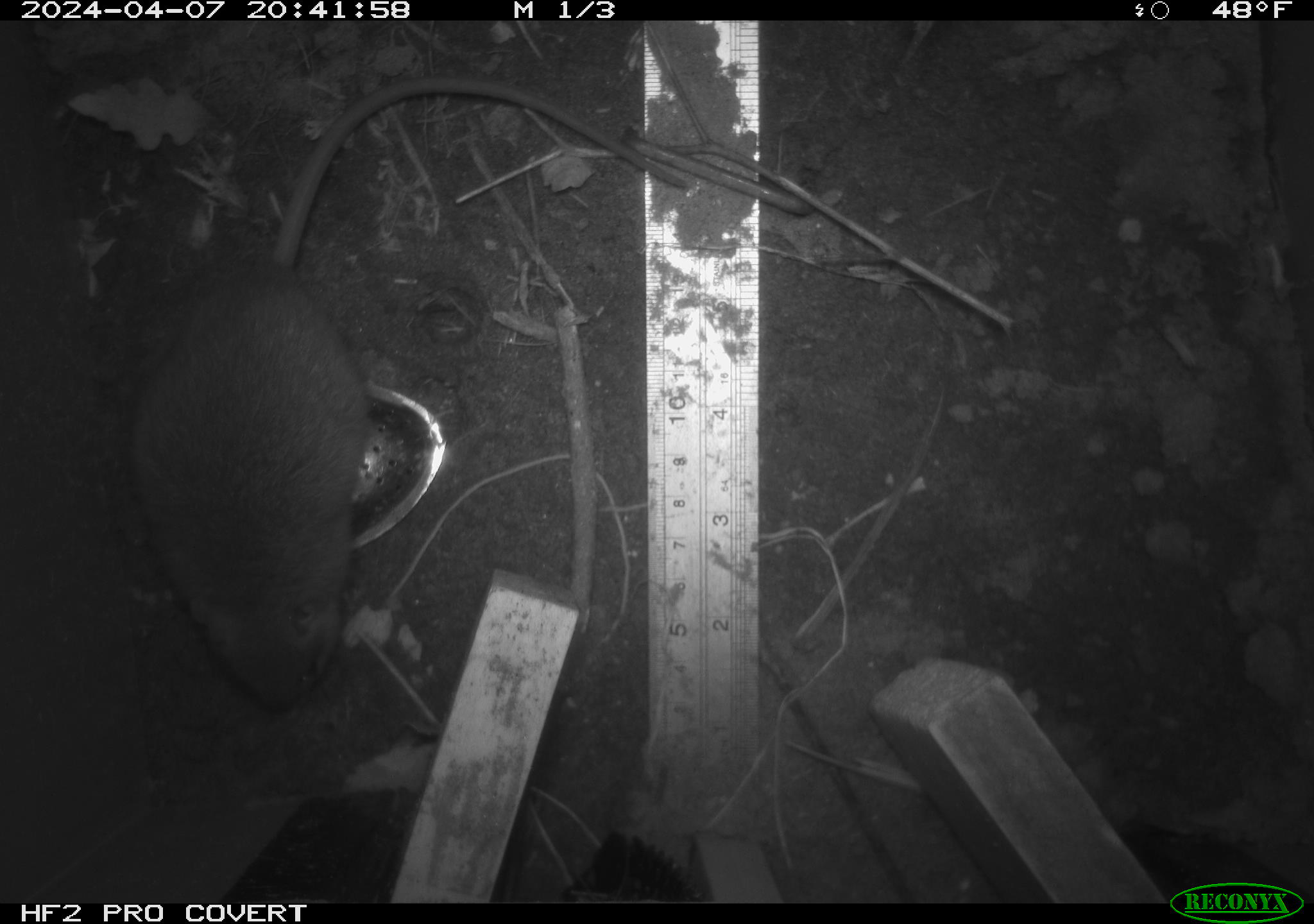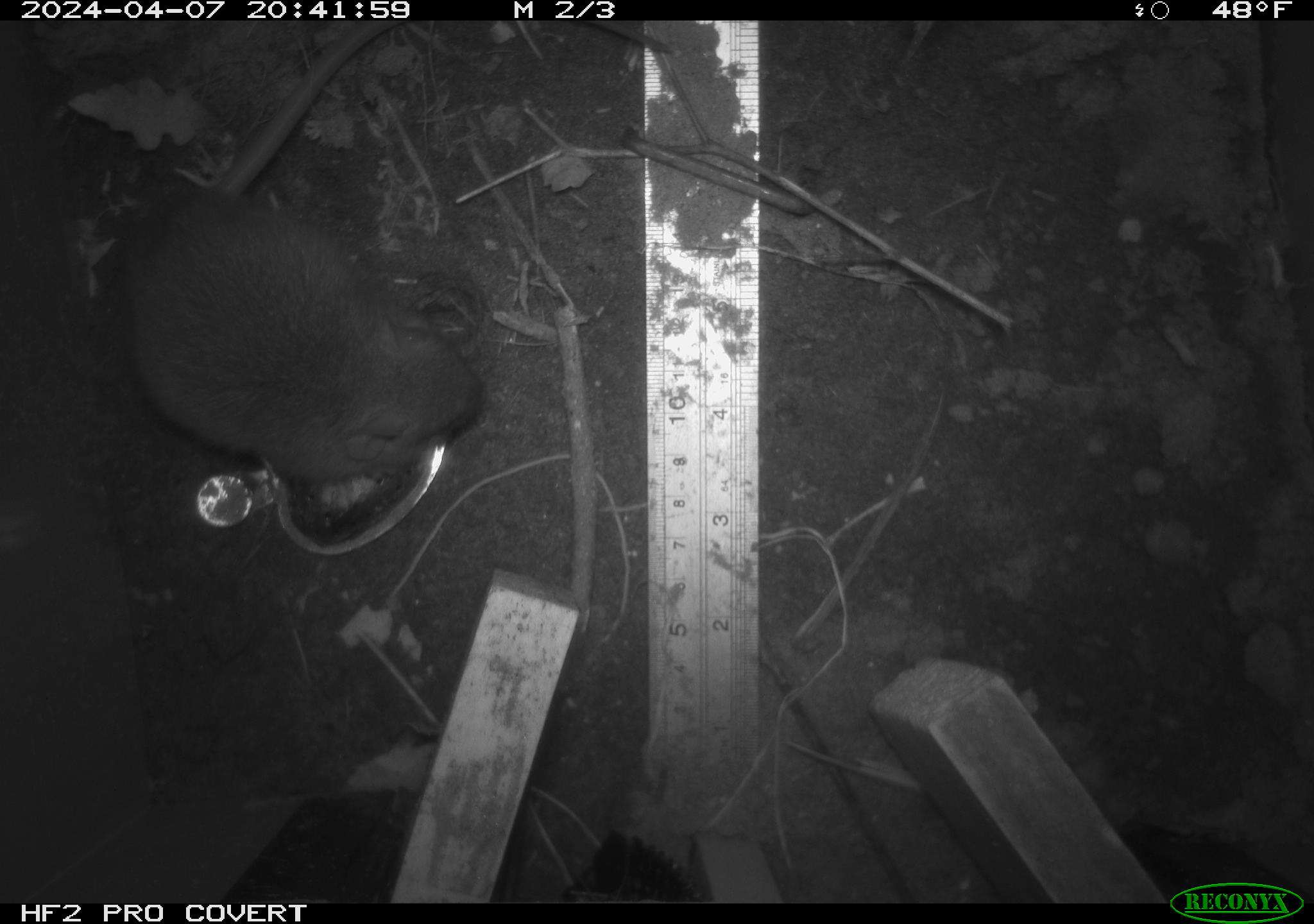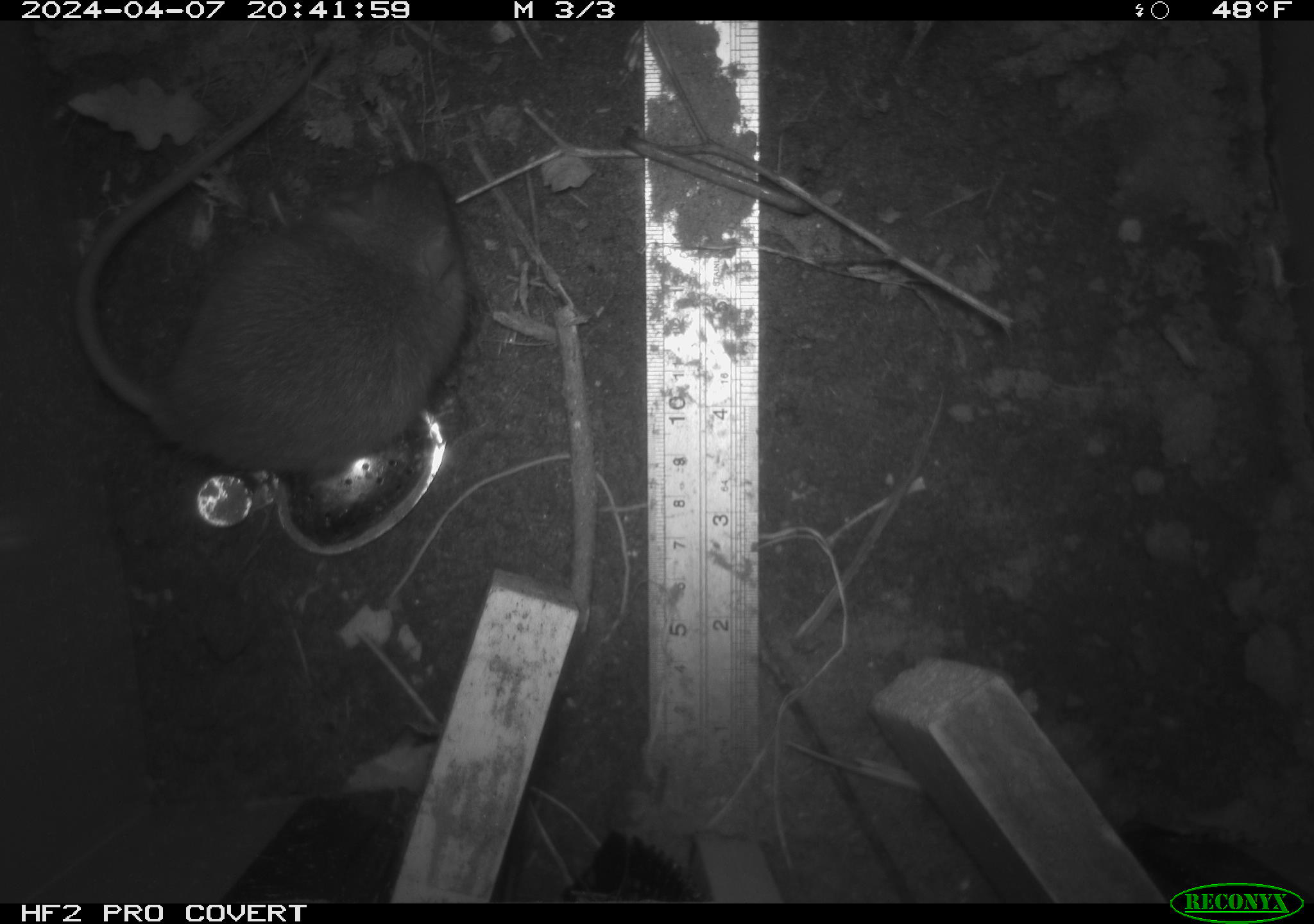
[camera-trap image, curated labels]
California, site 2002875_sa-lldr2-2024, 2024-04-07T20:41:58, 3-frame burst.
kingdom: Animalia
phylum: Chordata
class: Mammalia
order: Rodentia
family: Muridae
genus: Rattus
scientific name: Rattus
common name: rat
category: rattus species